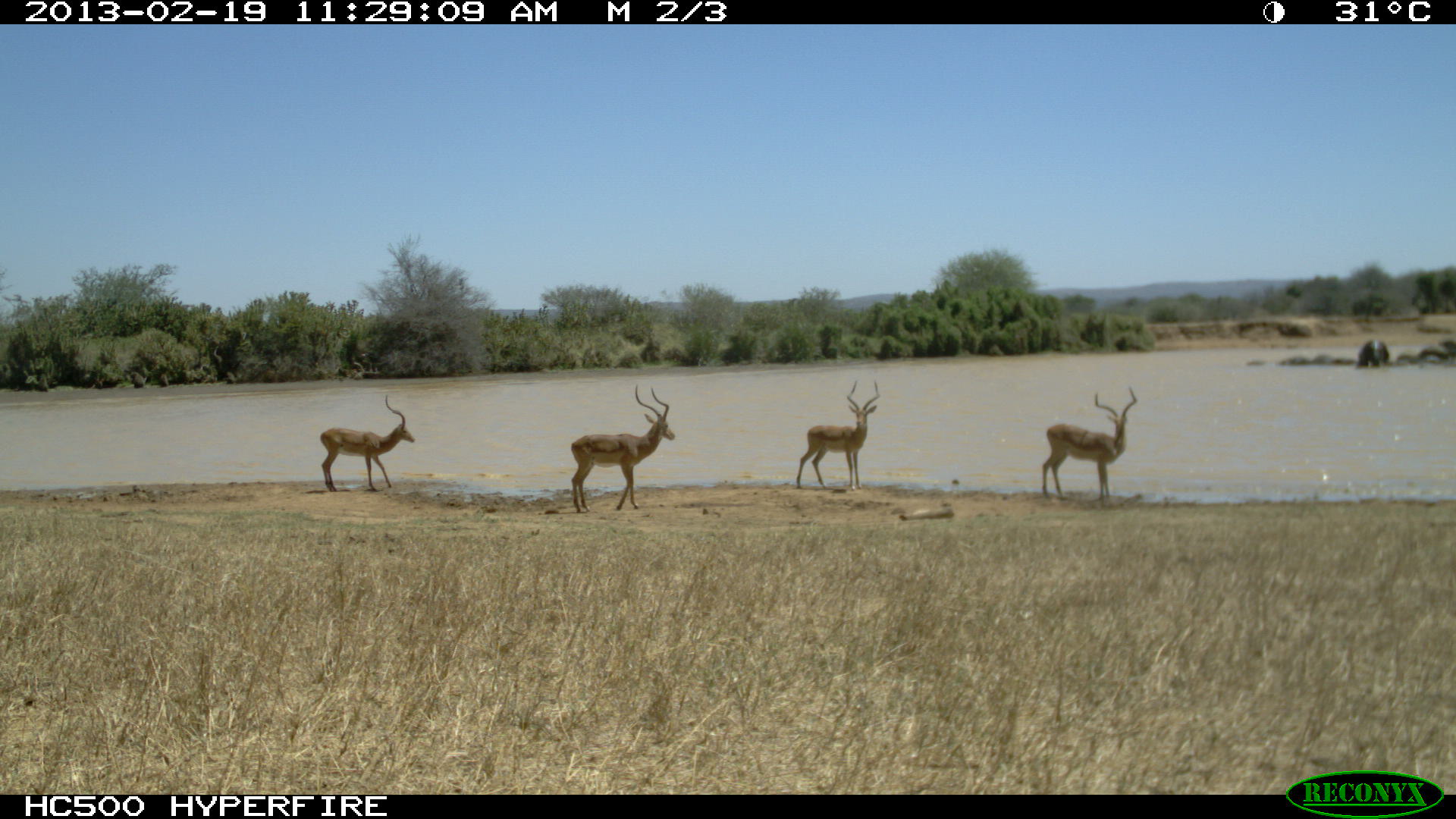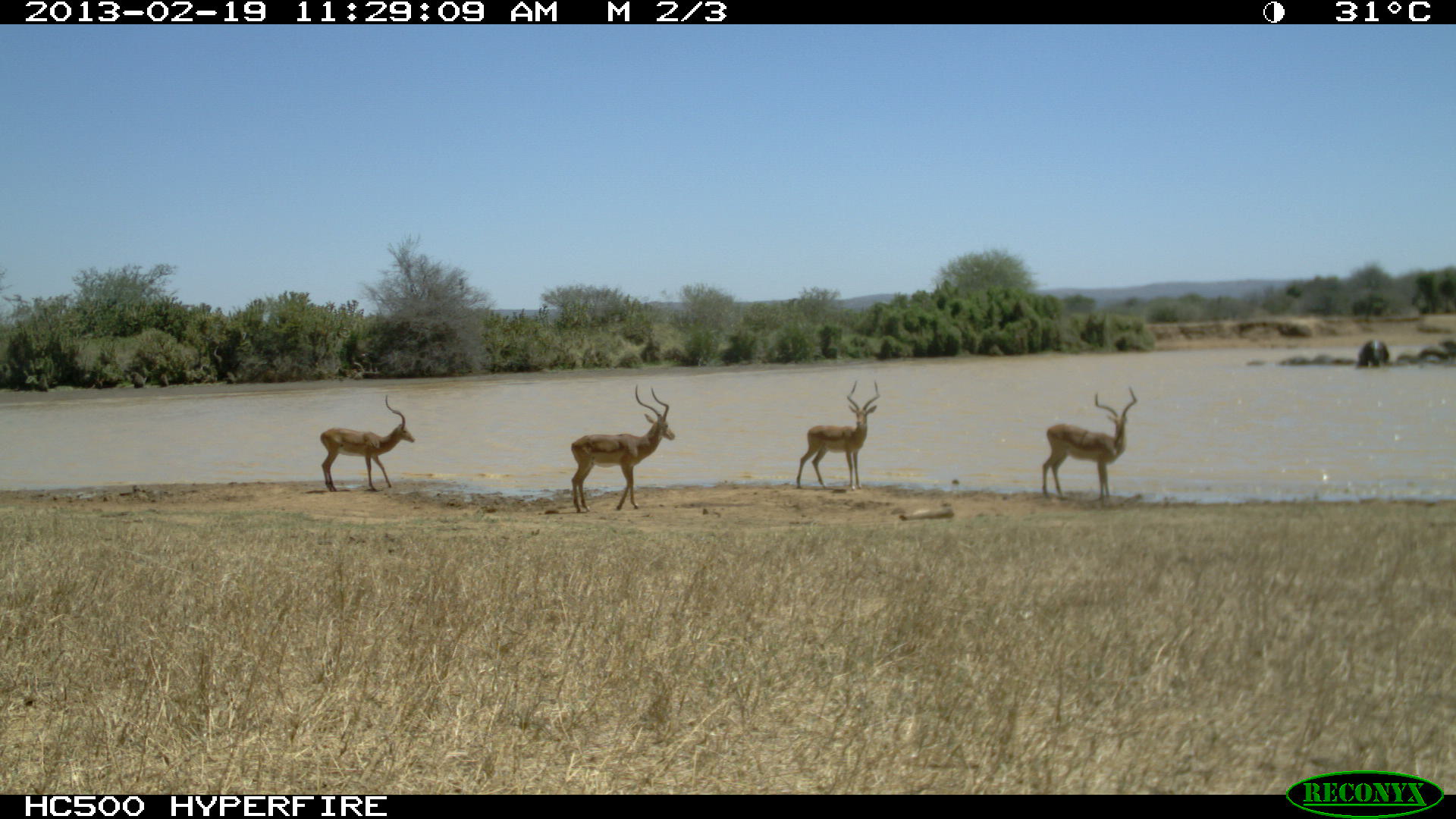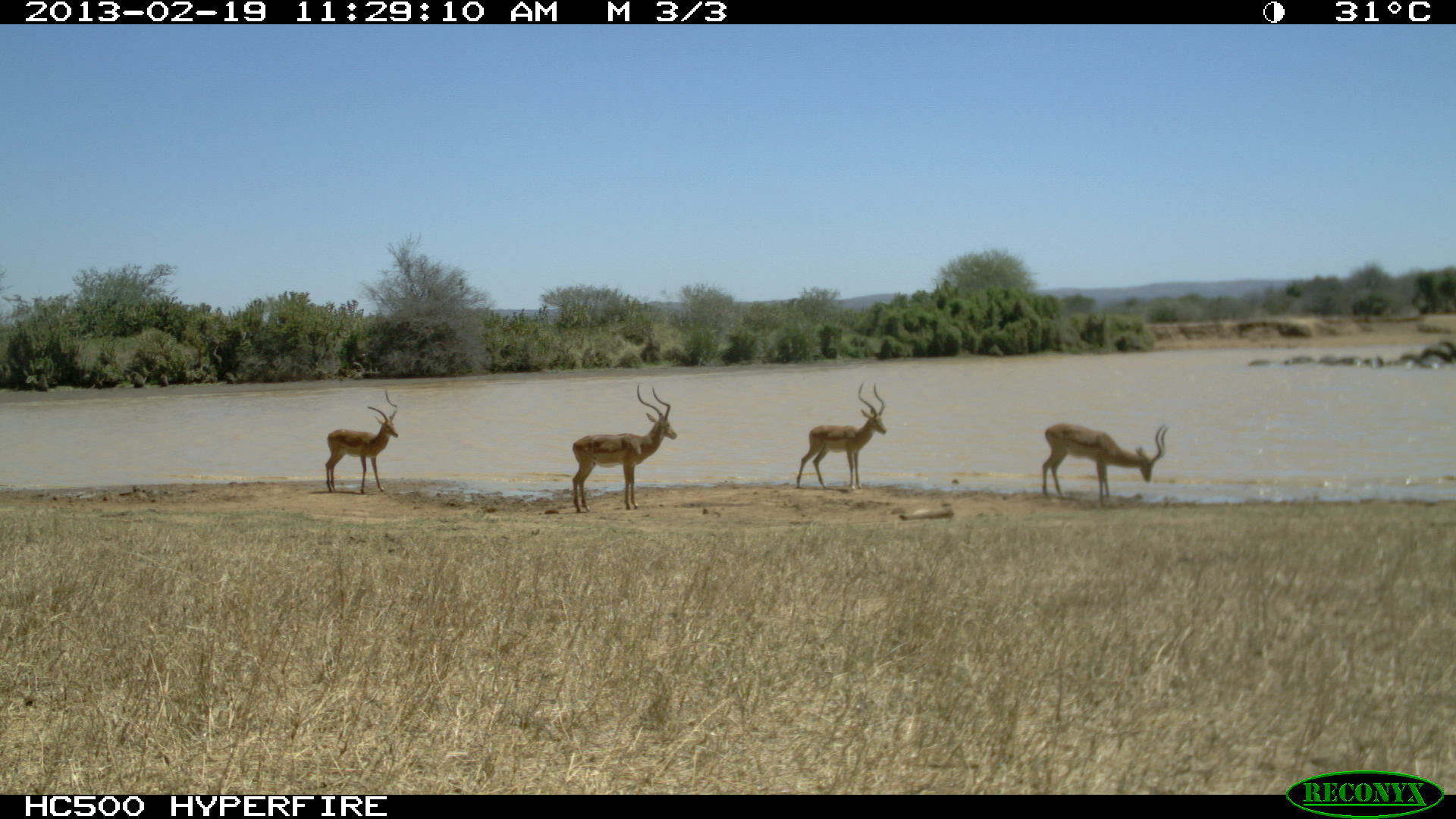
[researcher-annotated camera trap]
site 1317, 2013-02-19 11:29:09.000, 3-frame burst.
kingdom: Animalia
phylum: Chordata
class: Mammalia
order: Proboscidea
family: Elephantidae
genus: Loxodonta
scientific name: Loxodonta africana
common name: african bush elephant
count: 4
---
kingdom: Animalia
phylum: Chordata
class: Mammalia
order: Artiodactyla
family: Bovidae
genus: Aepyceros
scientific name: Aepyceros melampus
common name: impala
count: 4